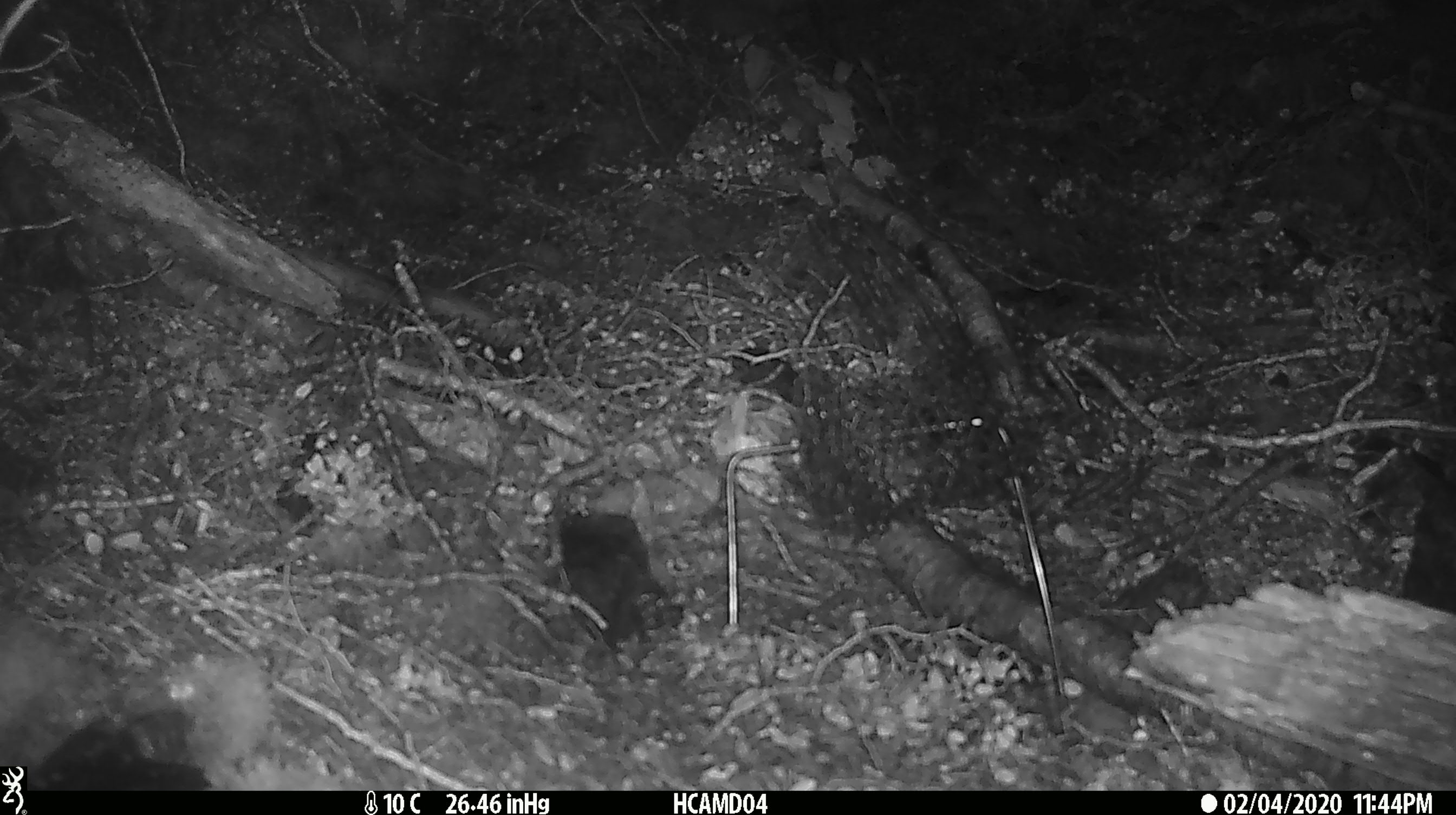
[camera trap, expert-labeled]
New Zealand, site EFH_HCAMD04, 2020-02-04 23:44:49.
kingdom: Animalia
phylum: Chordata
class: Mammalia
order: Rodentia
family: Muridae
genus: Mus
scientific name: Mus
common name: mouse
Mouse (Mus).